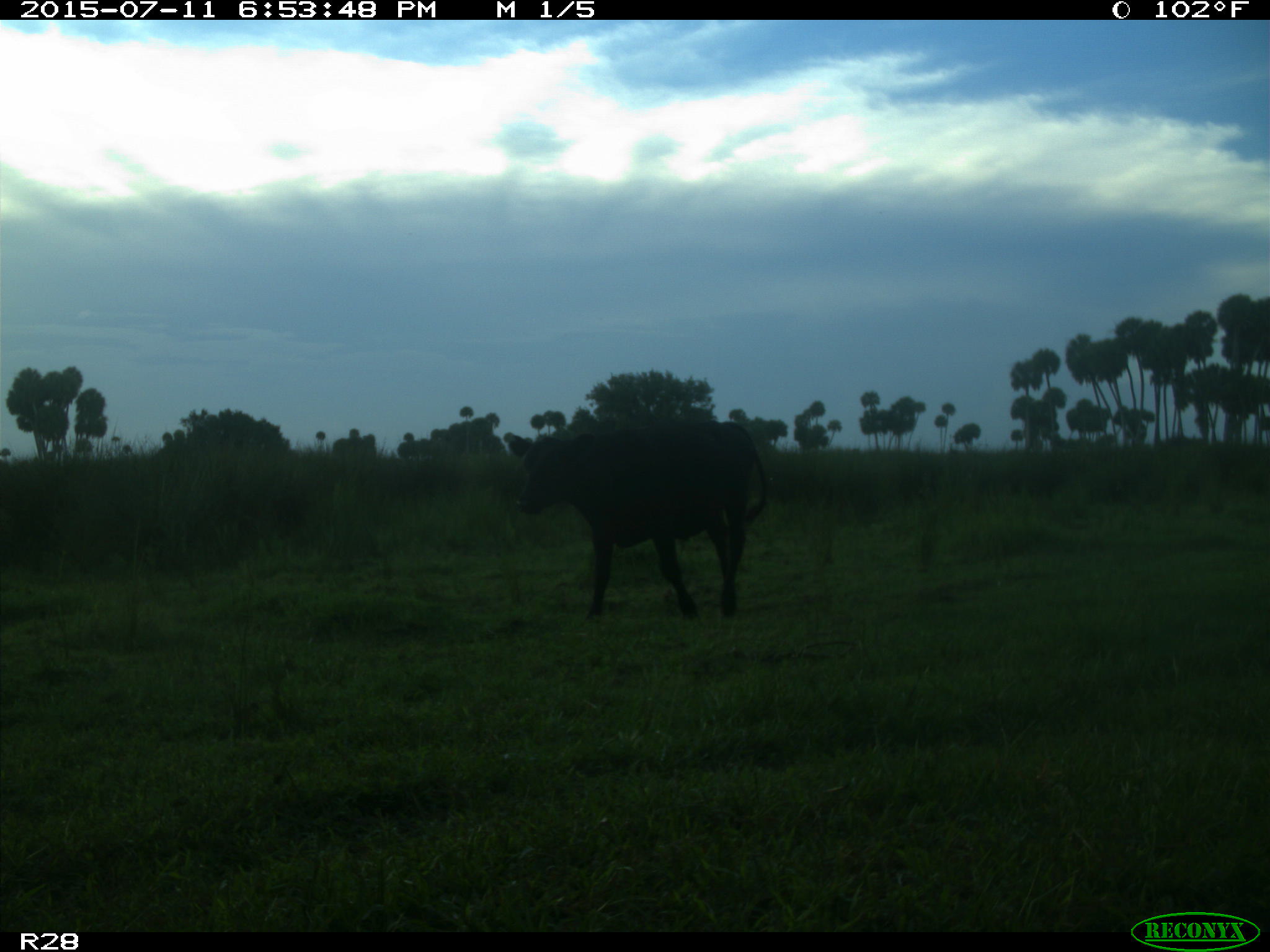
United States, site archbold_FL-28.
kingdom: Animalia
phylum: Chordata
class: Mammalia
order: Artiodactyla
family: Bovidae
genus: Bos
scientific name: Bos taurus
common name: domestic cow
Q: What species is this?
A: Bos taurus (domestic cow).